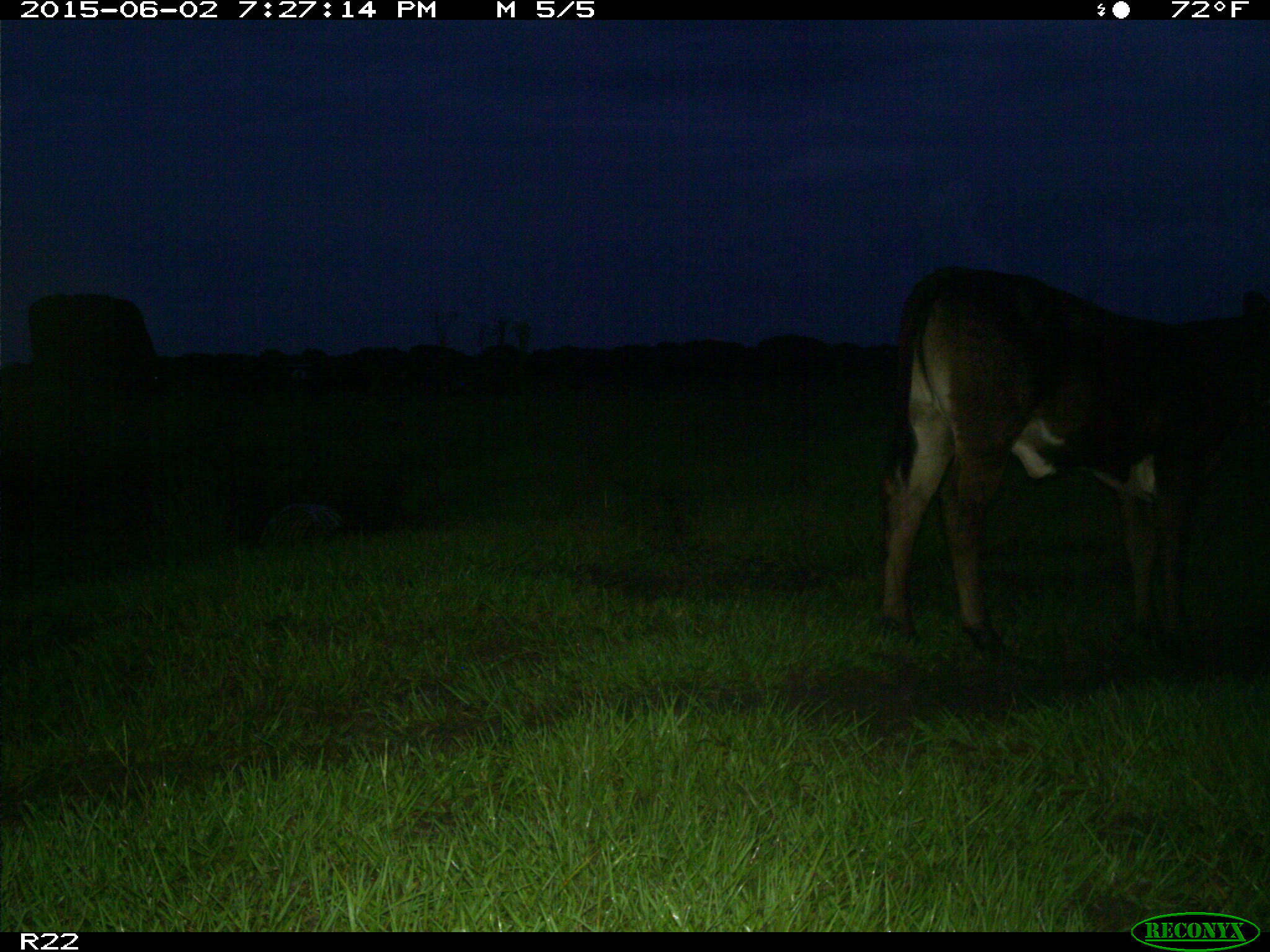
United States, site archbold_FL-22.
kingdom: Animalia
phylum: Chordata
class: Mammalia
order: Artiodactyla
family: Bovidae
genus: Bos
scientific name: Bos taurus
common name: domestic cow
Bos taurus (domestic cow).